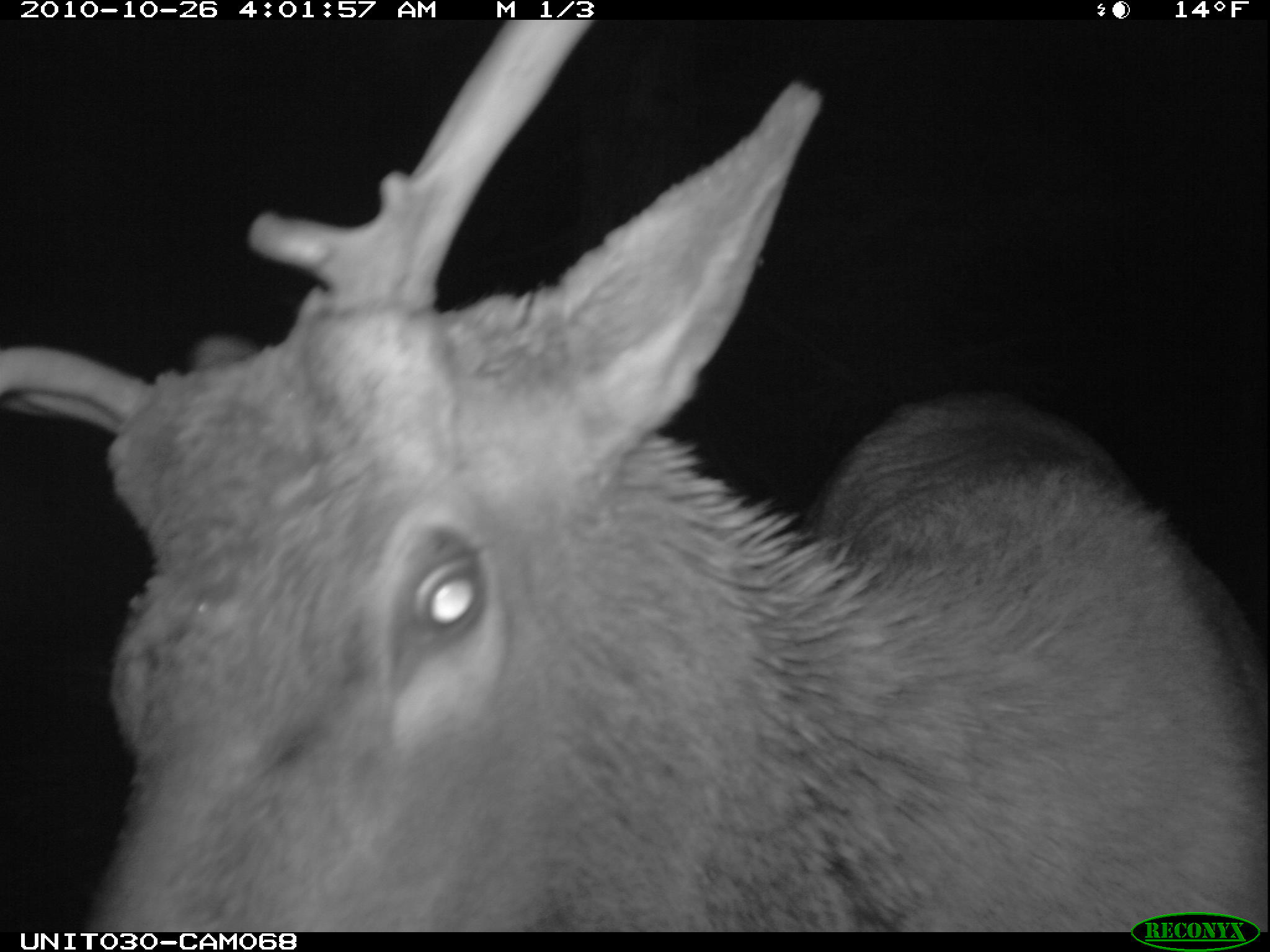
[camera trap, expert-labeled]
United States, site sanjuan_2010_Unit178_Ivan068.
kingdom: Animalia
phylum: Chordata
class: Mammalia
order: Artiodactyla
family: Cervidae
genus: Cervus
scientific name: Cervus elaphus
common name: red deer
Cervus elaphus (red deer).